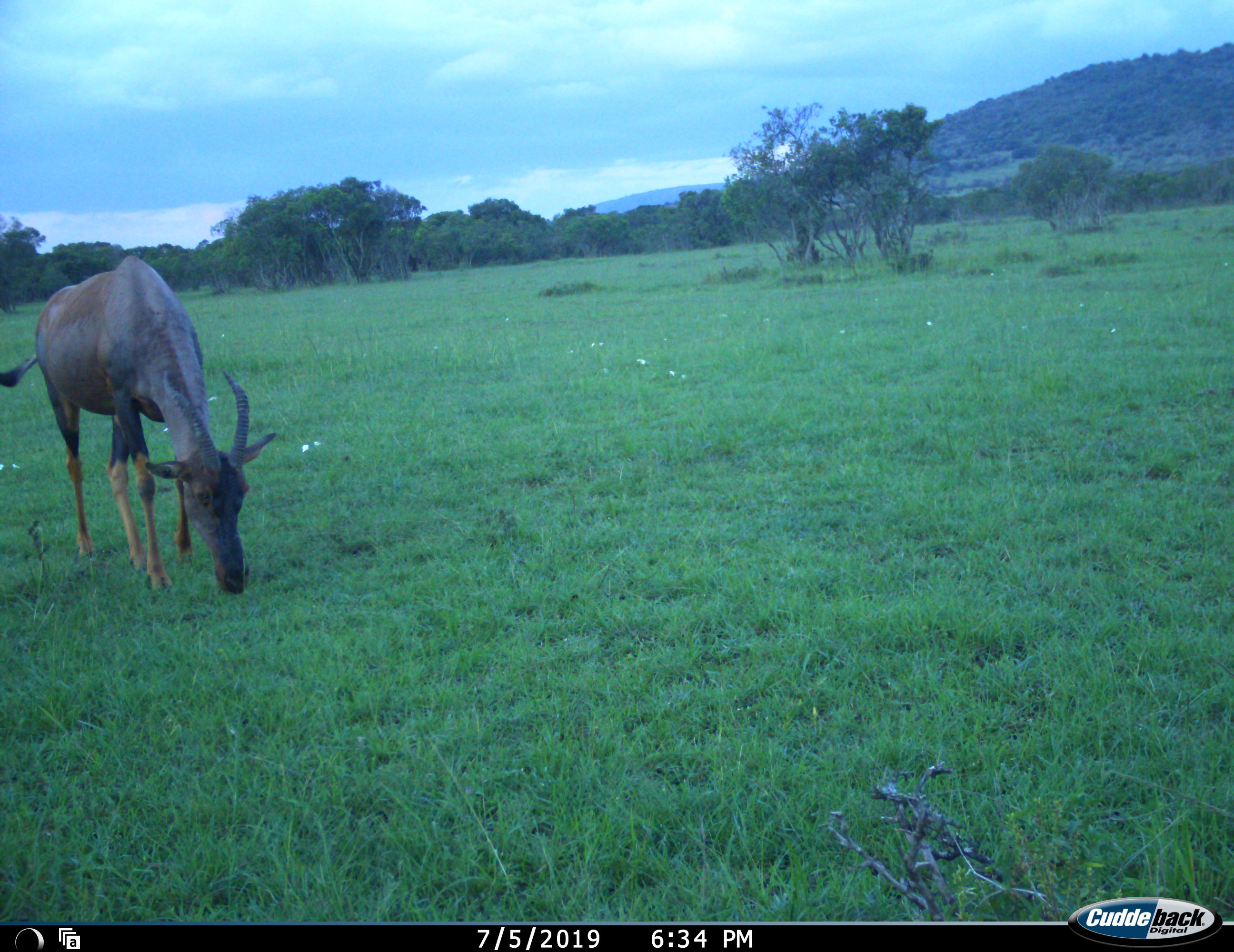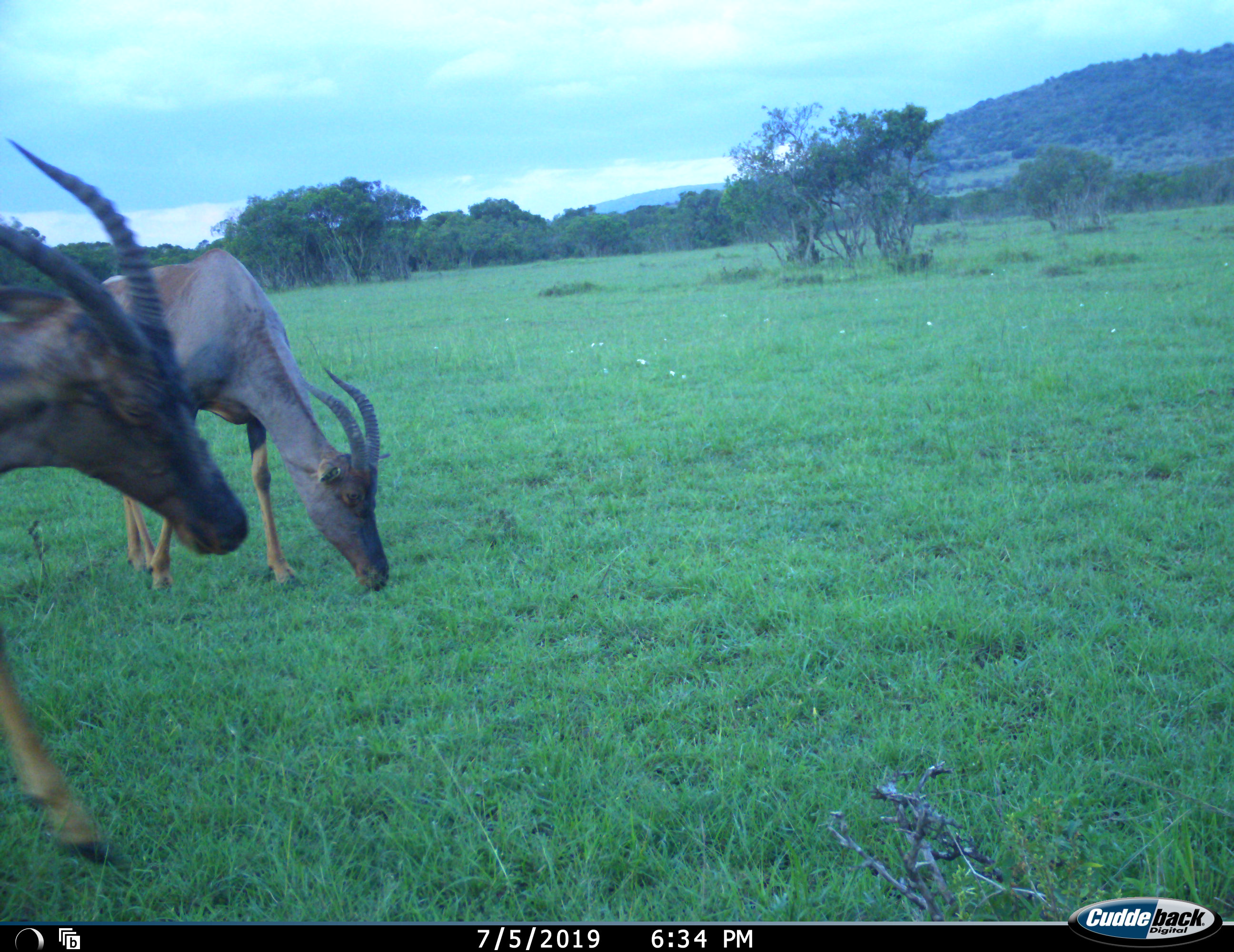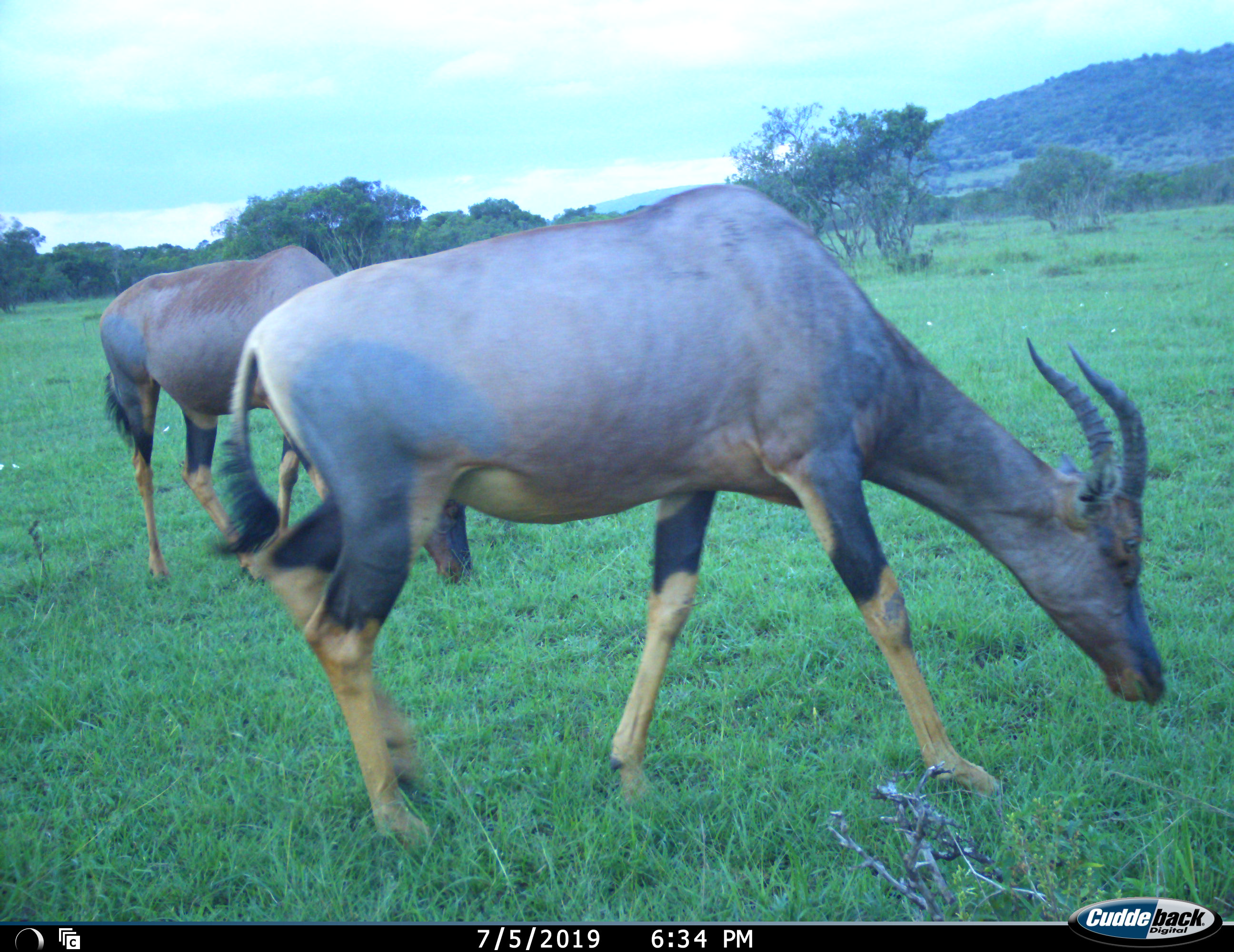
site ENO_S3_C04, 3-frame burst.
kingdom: Animalia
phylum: Chordata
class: Mammalia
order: Artiodactyla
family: Bovidae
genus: Damaliscus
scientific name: Damaliscus lunatus jimela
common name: topi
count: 2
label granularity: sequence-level